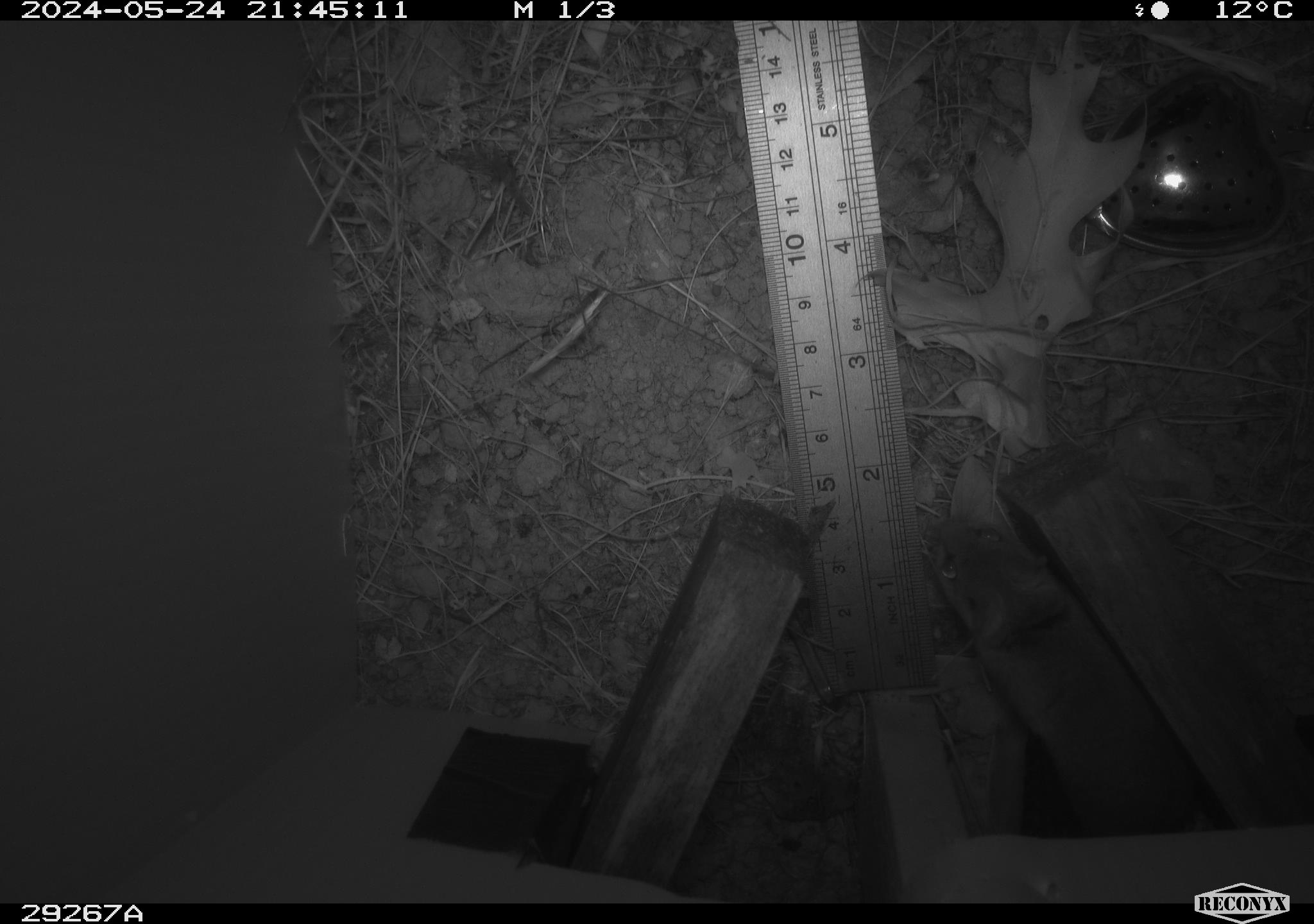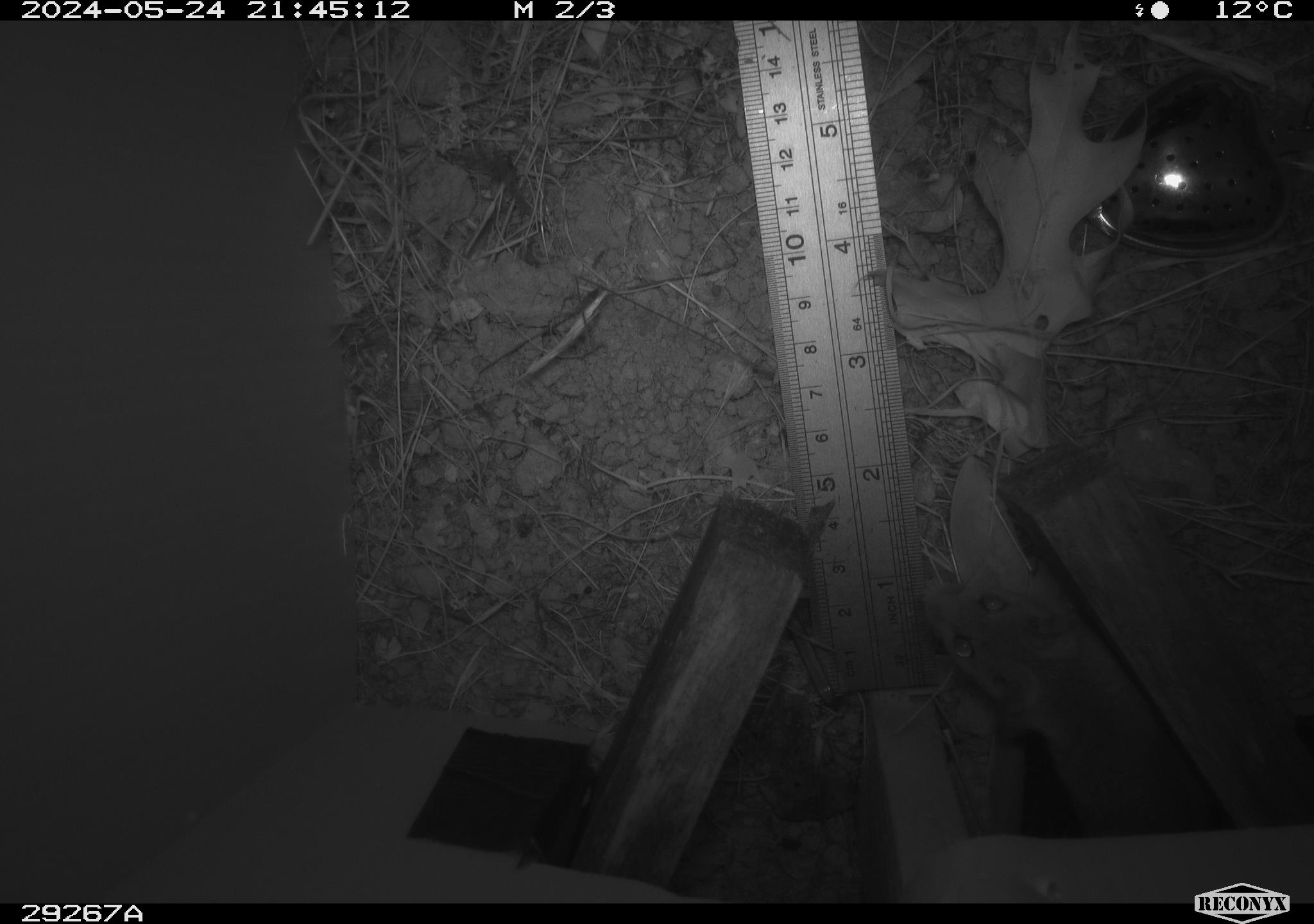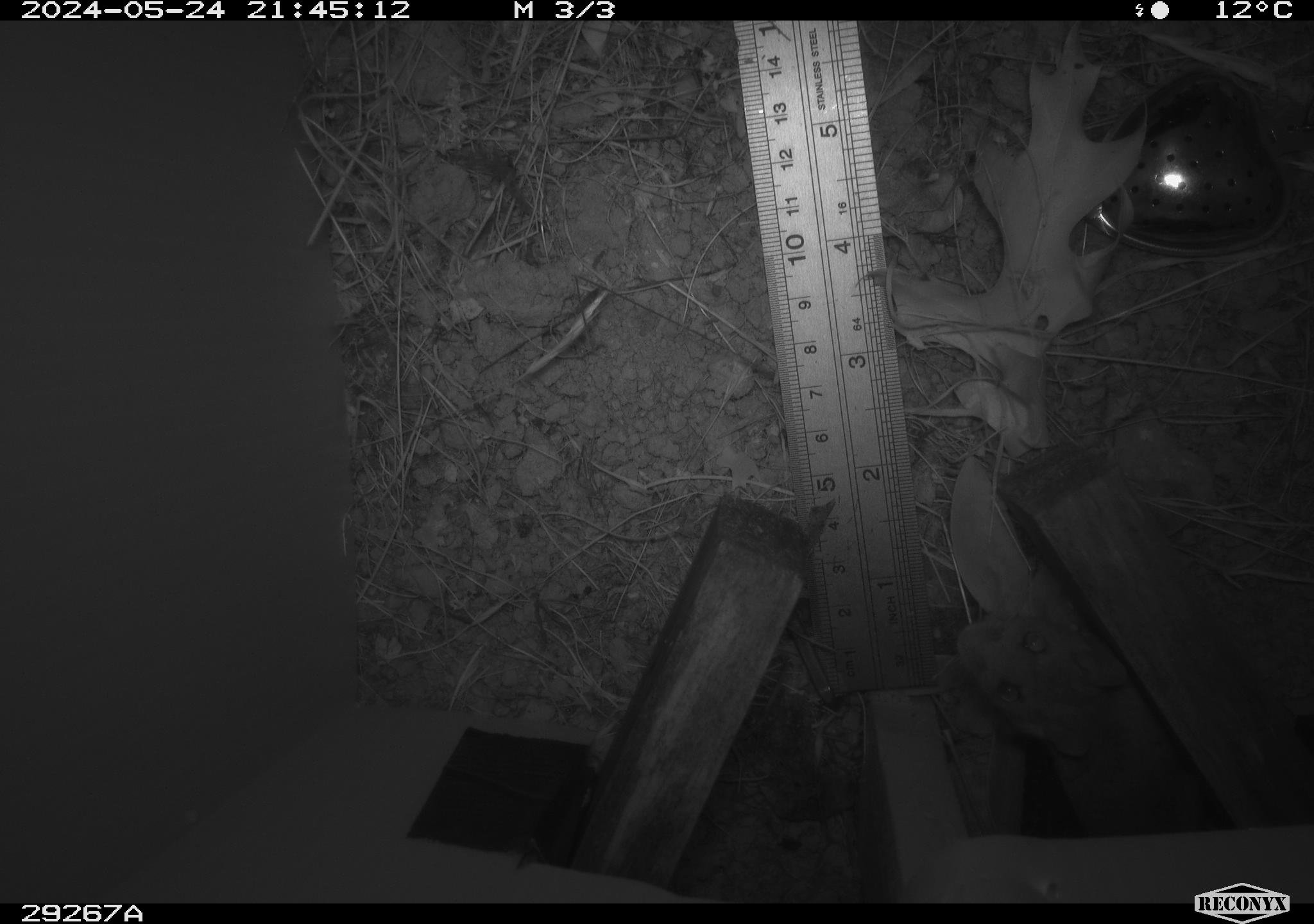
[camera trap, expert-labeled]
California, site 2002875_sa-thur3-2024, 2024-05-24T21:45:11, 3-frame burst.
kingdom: Animalia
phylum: Chordata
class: Mammalia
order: Rodentia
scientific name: Rodentia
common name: rodent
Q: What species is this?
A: Rodent (Rodentia).